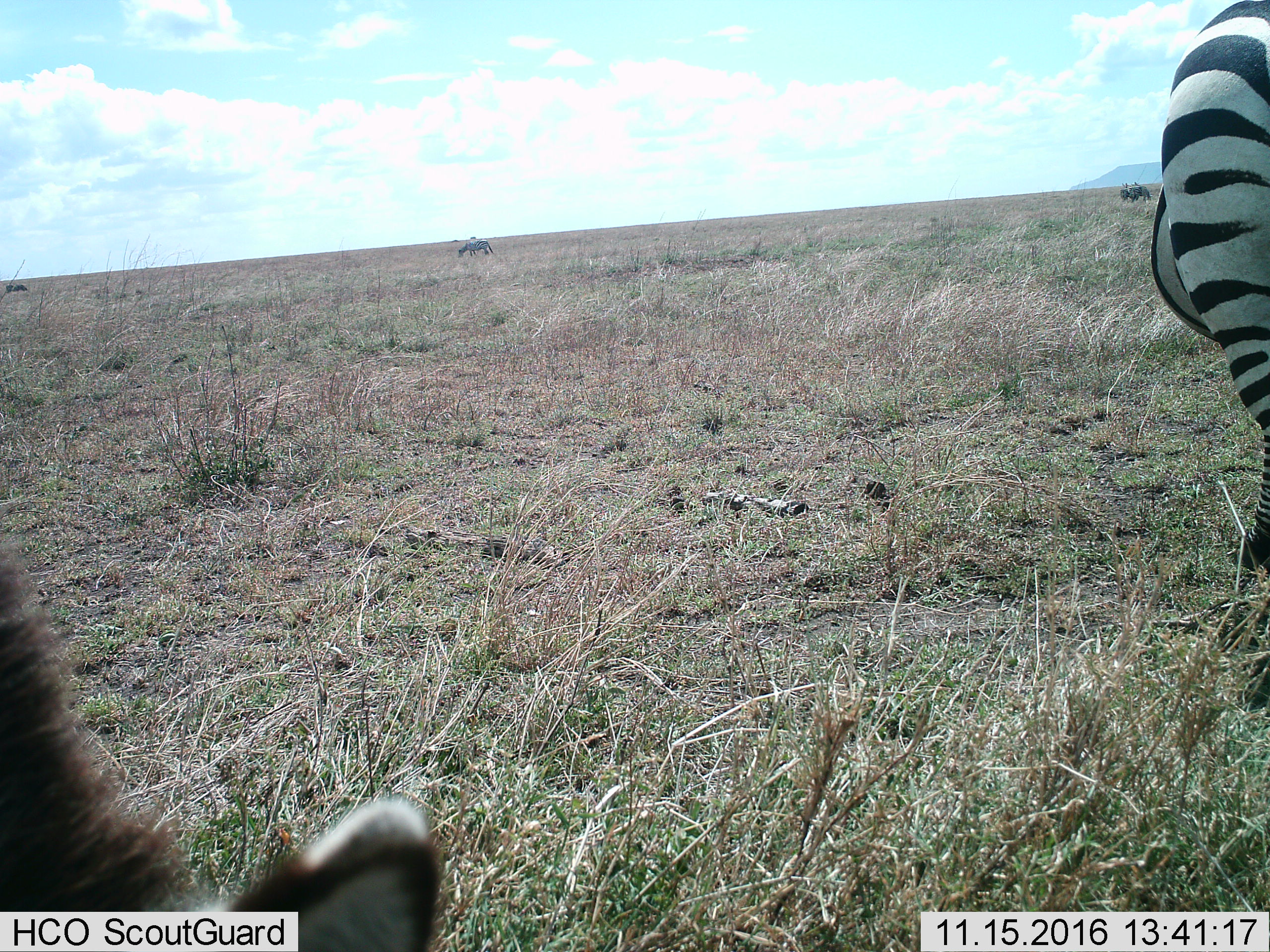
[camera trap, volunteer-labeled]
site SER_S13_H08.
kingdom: Animalia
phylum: Chordata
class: Mammalia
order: Perissodactyla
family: Equidae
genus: Equus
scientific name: Equus quagga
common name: plains zebra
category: zebraplains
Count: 2.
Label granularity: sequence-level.